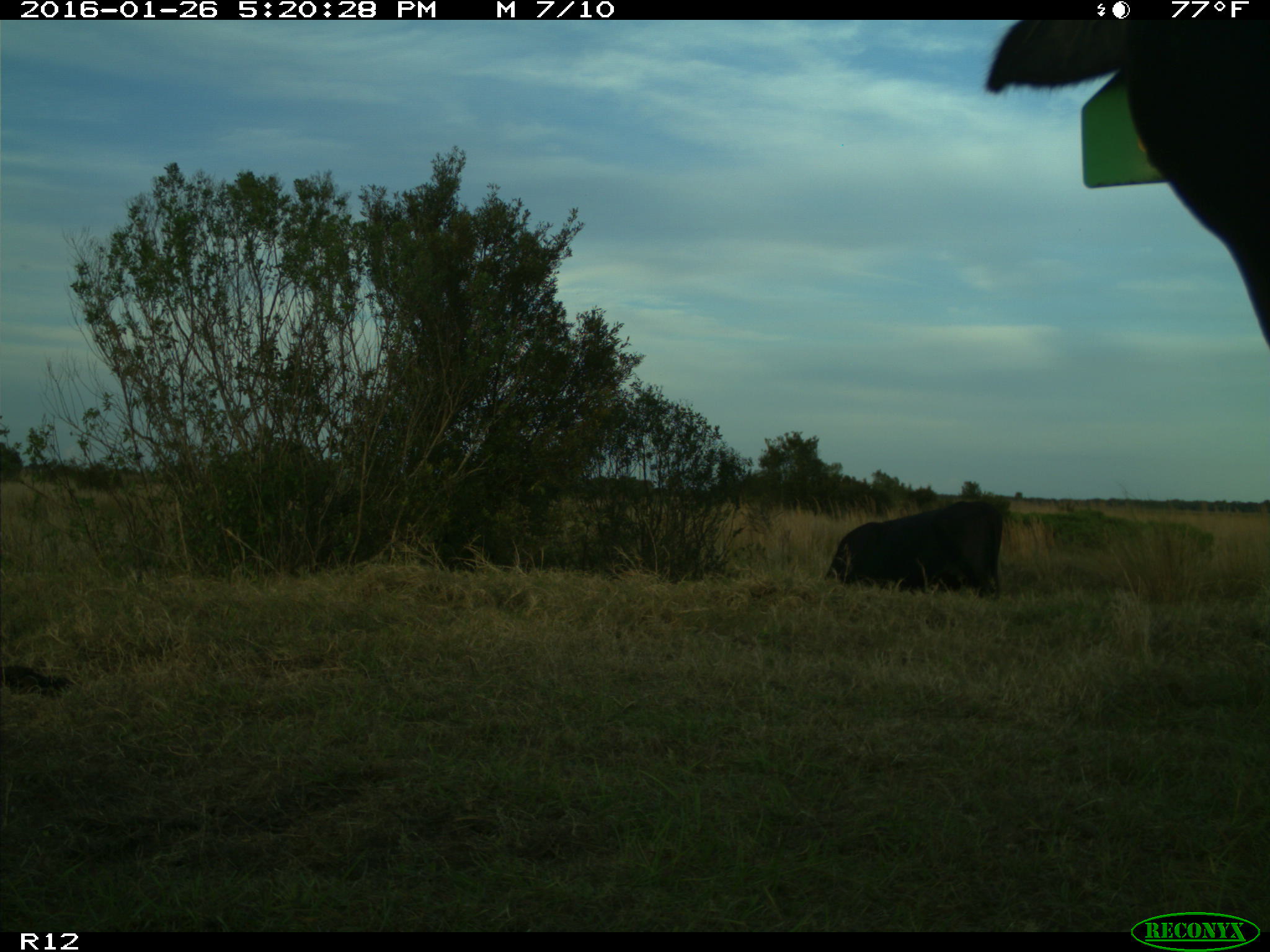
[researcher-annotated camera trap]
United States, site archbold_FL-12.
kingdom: Animalia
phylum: Chordata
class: Mammalia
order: Artiodactyla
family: Bovidae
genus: Bos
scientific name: Bos taurus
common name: domestic cow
Bos taurus (domestic cow).